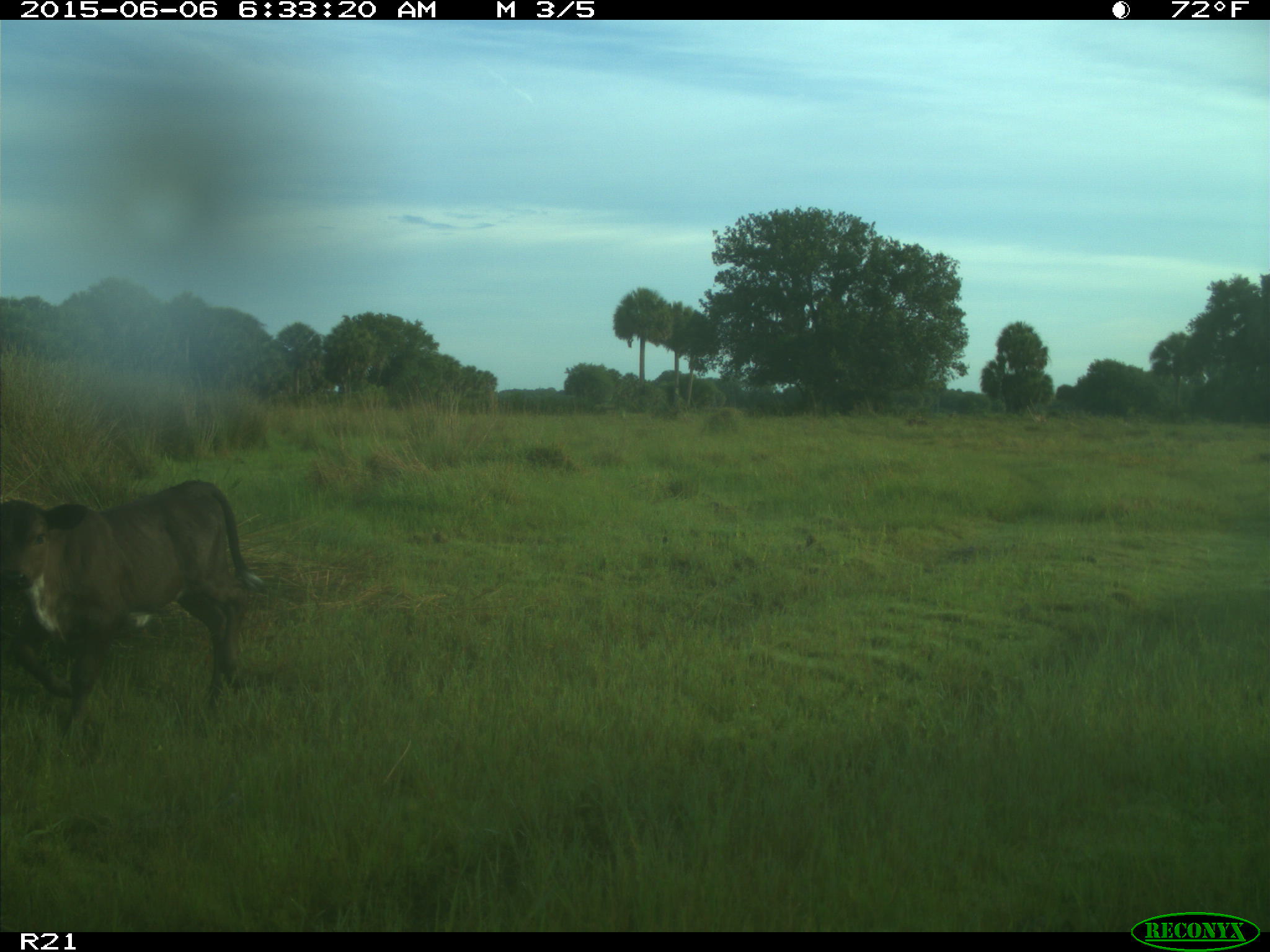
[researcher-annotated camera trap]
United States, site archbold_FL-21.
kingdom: Animalia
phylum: Chordata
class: Mammalia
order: Artiodactyla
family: Bovidae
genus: Bos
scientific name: Bos taurus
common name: domestic cow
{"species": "Bos taurus (domestic cow)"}